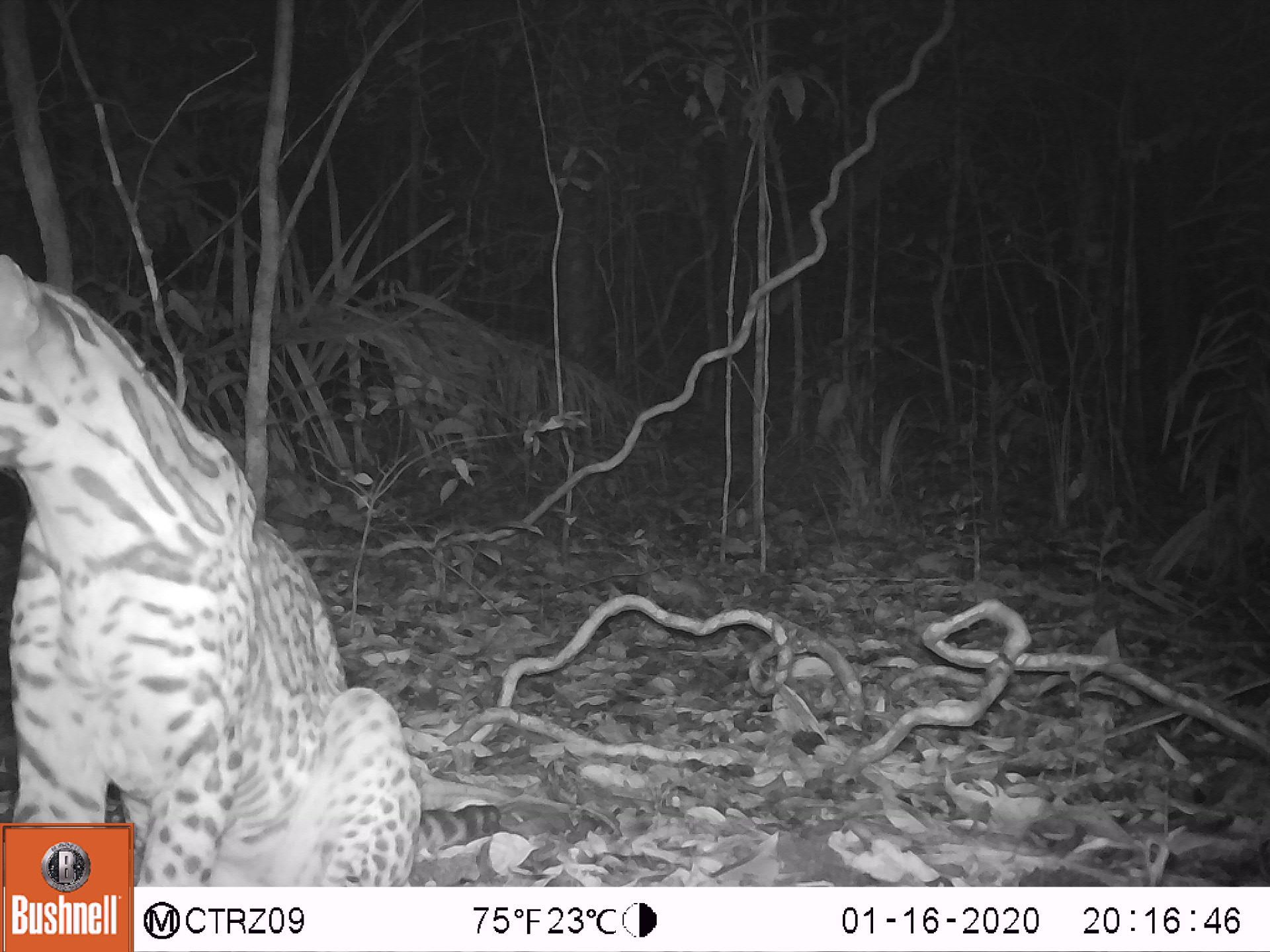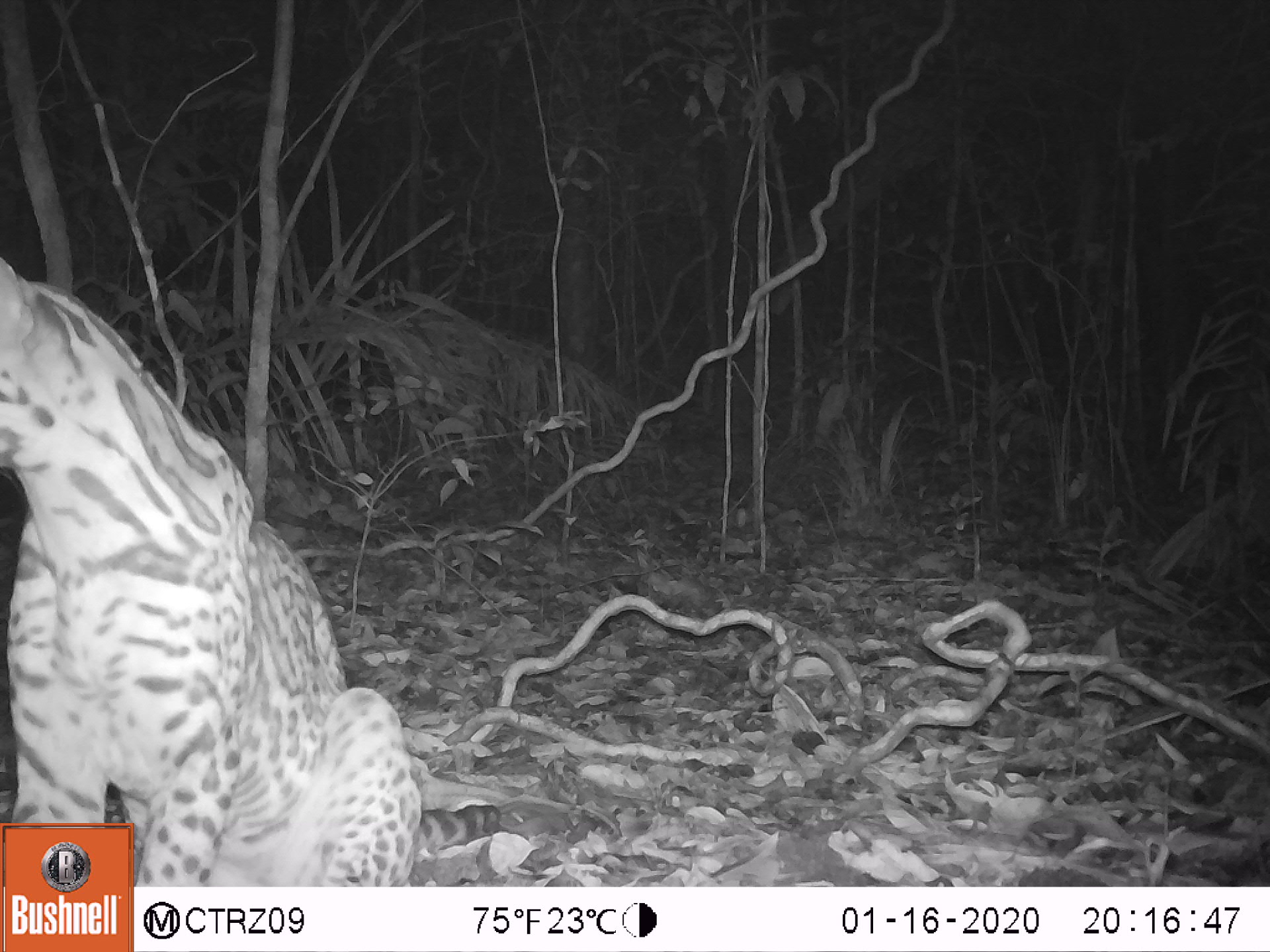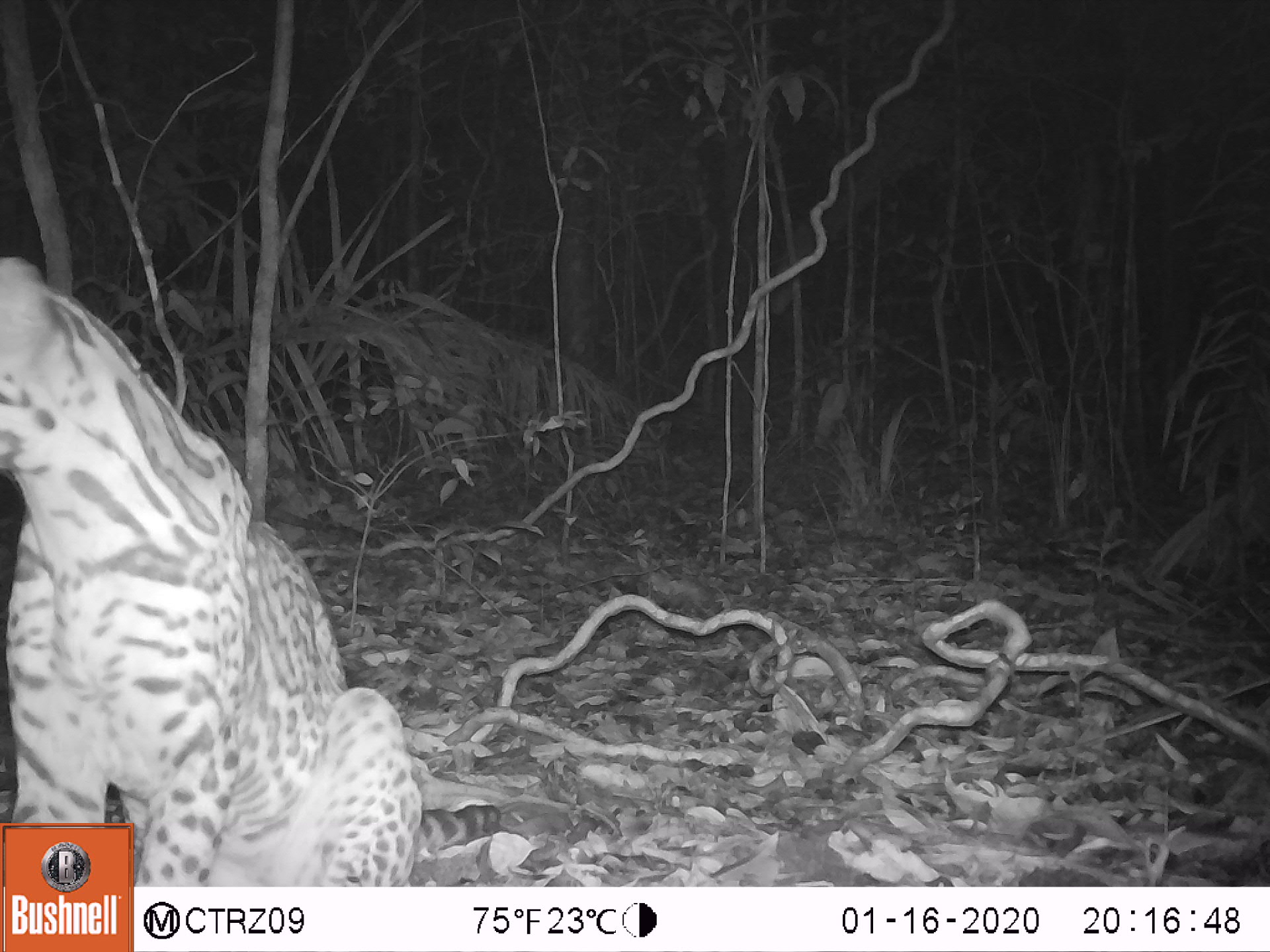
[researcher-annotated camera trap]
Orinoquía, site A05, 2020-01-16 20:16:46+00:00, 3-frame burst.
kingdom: Animalia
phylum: Chordata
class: Mammalia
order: Carnivora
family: Felidae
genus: Leopardus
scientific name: Leopardus pardalis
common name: ocelot